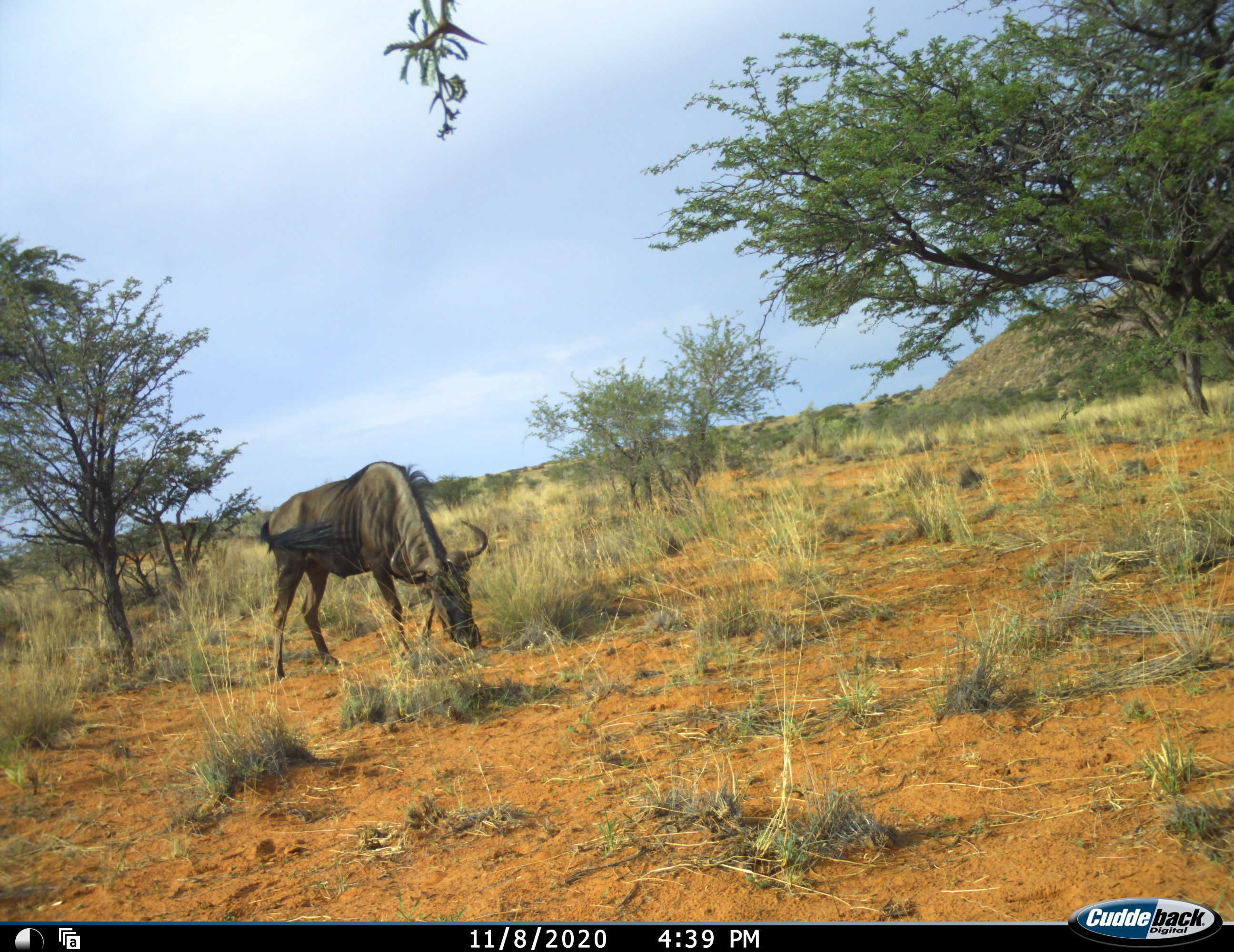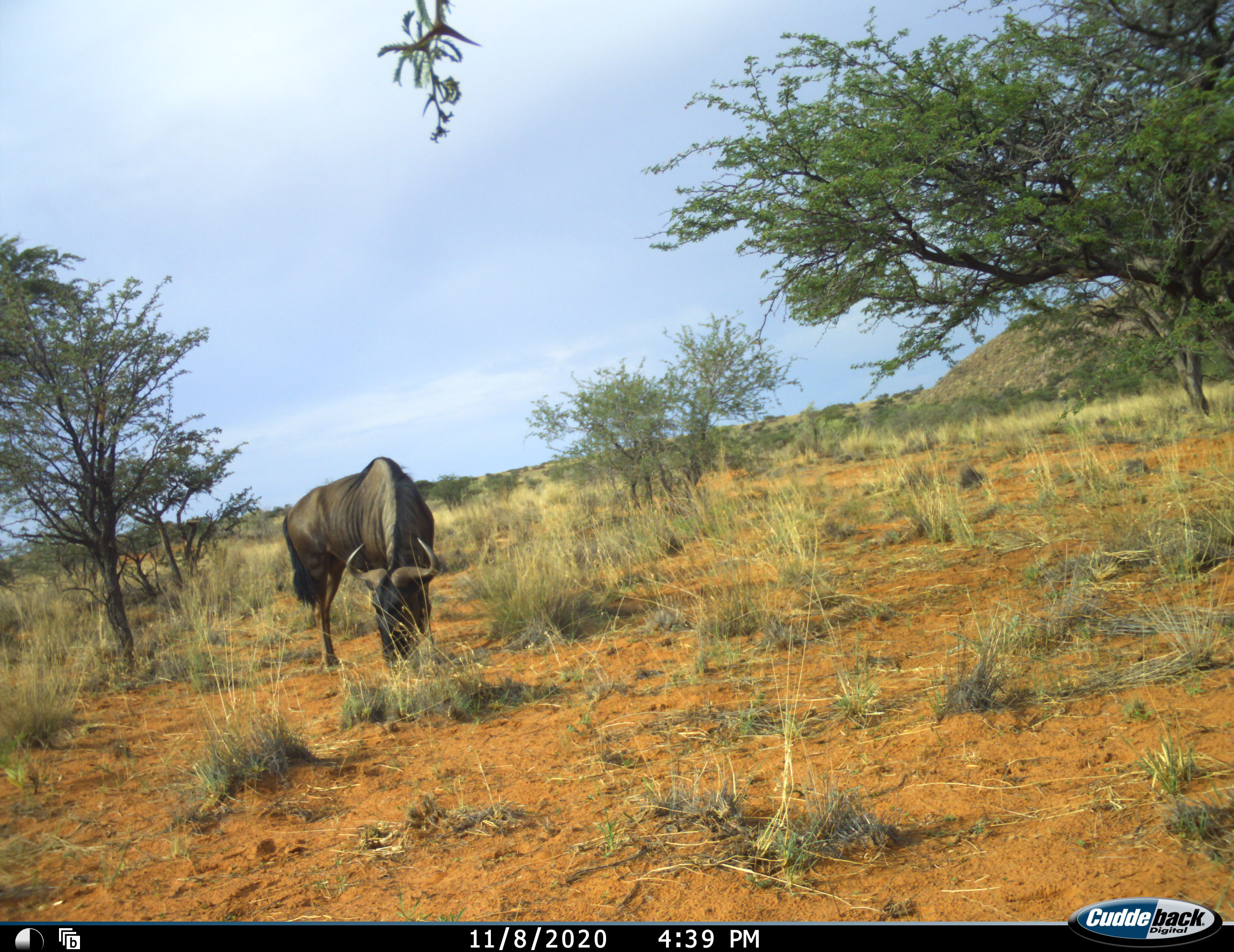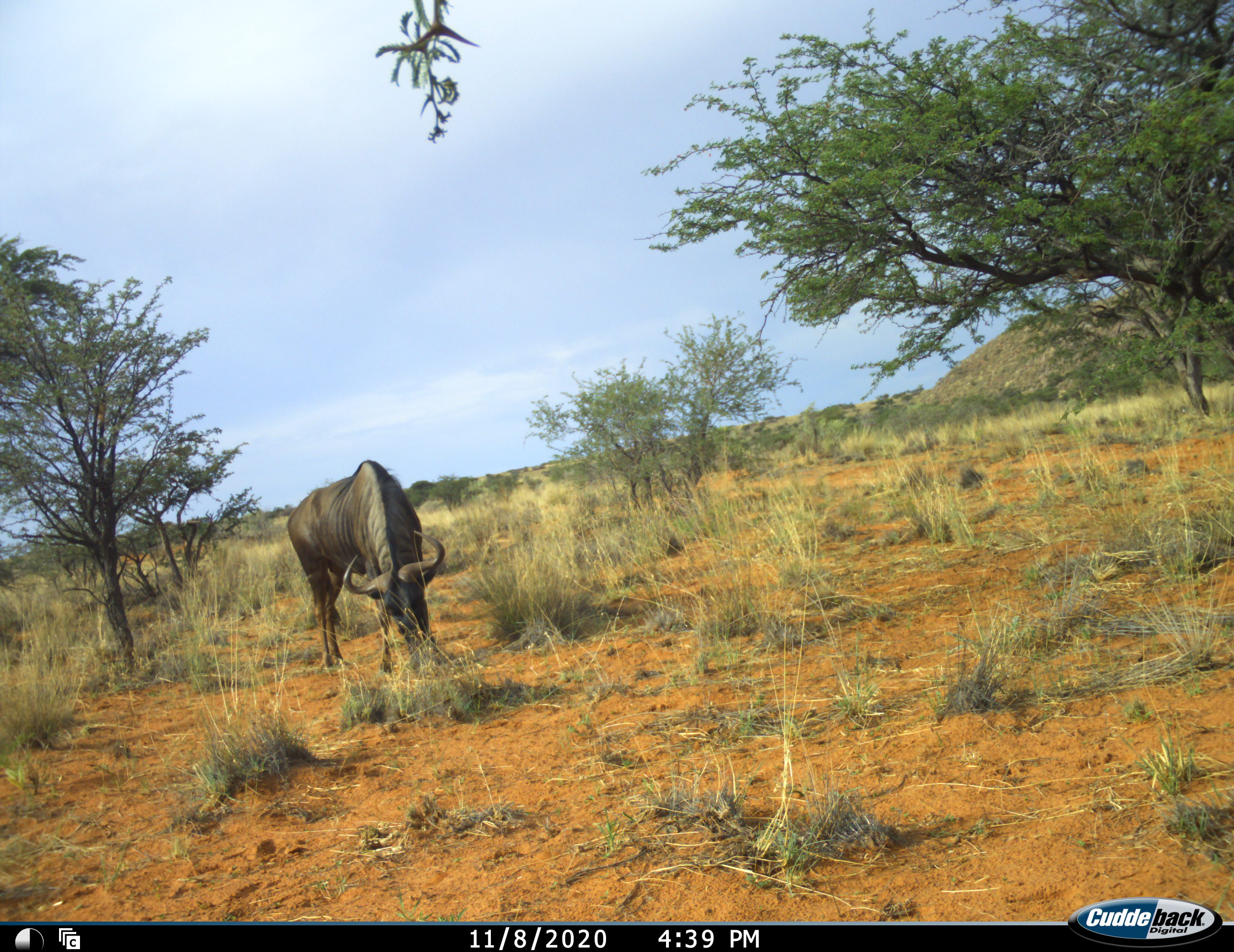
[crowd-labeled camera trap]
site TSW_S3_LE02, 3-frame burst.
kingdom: Animalia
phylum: Chordata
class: Mammalia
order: Artiodactyla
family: Bovidae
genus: Connochaetes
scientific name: Connochaetes taurinus taurinus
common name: blue wildebeest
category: wildebeestblue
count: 1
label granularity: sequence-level